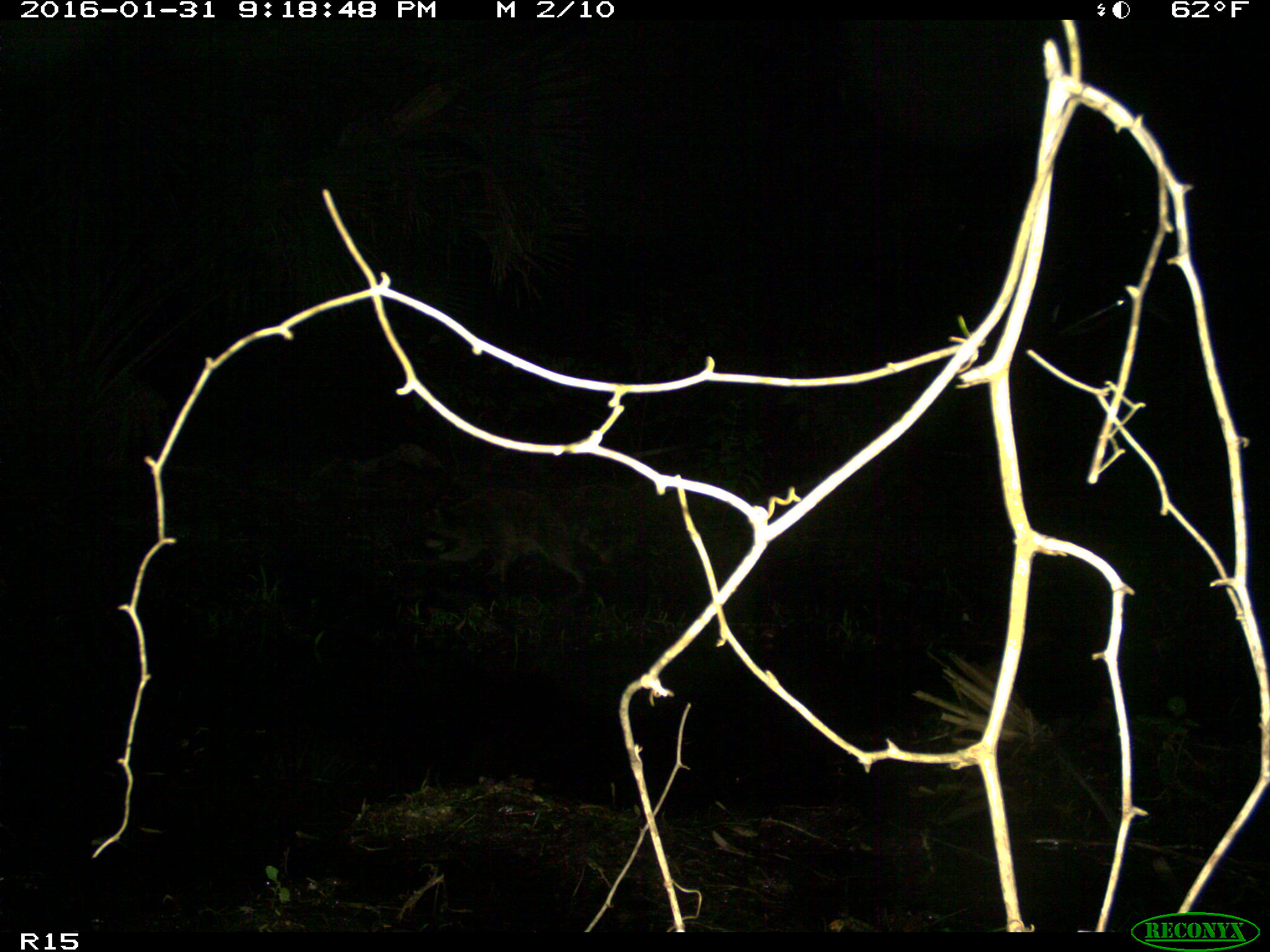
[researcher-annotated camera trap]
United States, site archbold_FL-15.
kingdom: Animalia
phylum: Chordata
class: Mammalia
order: Carnivora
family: Procyonidae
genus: Procyon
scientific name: Procyon lotor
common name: common raccoon